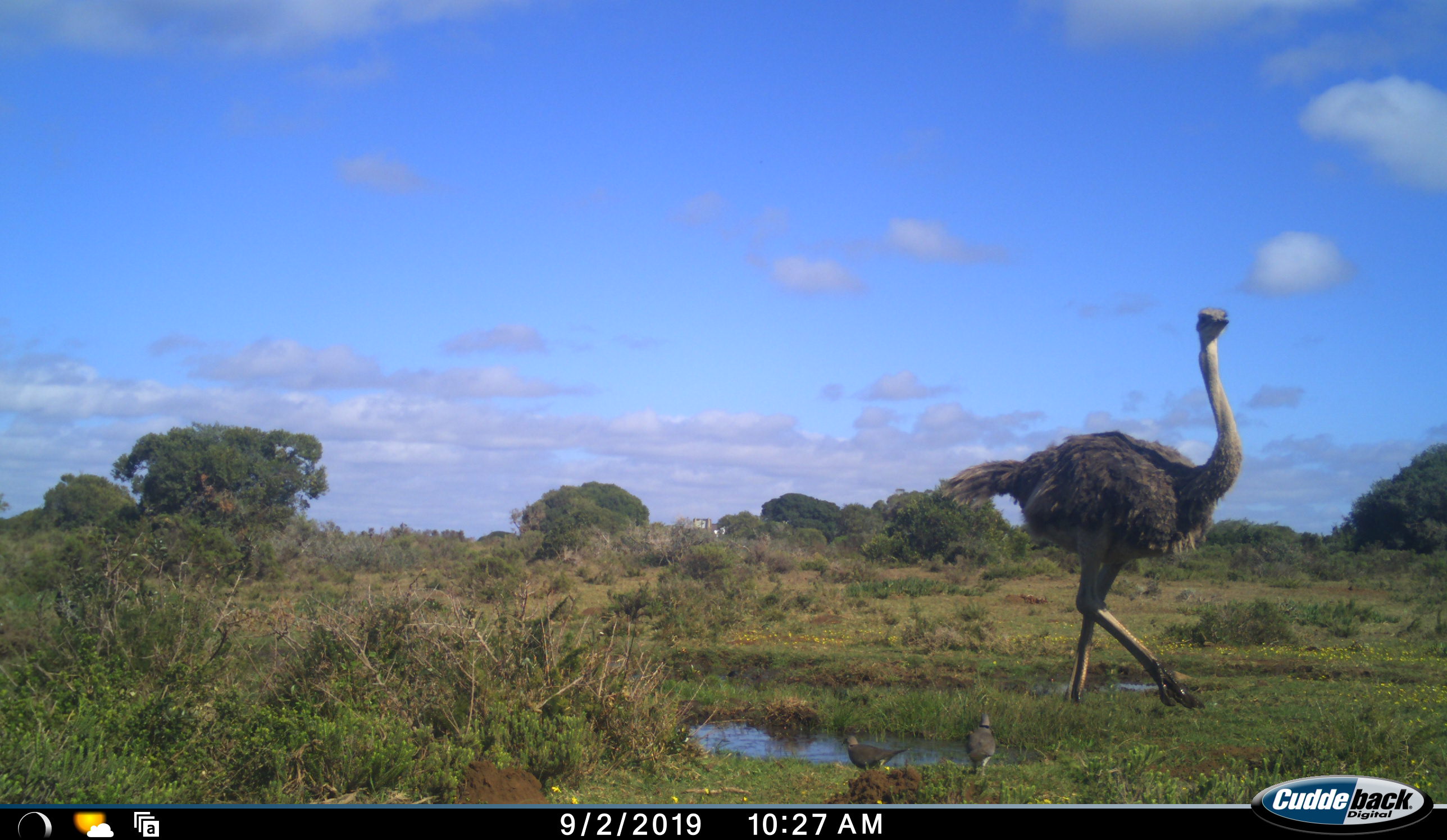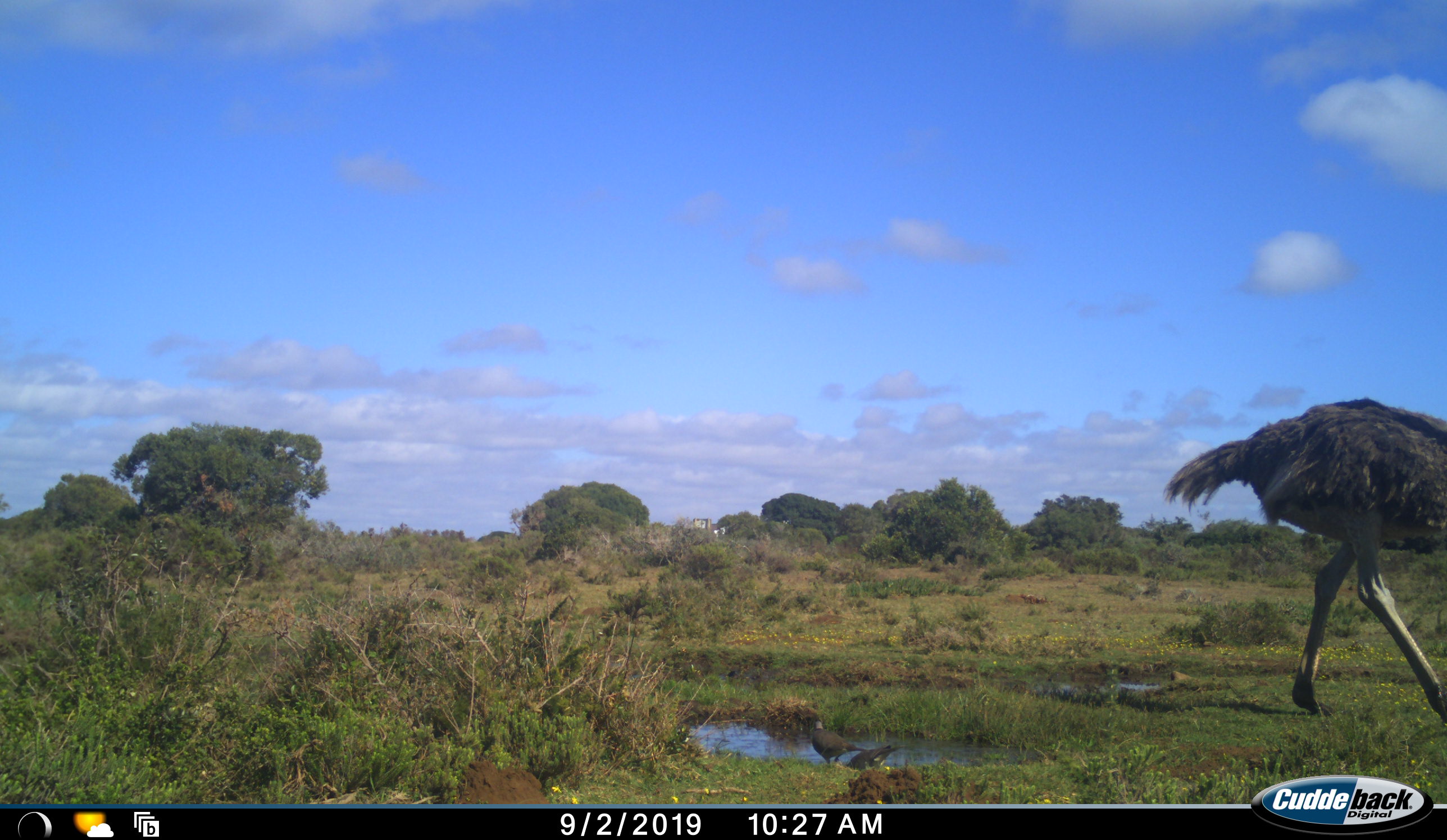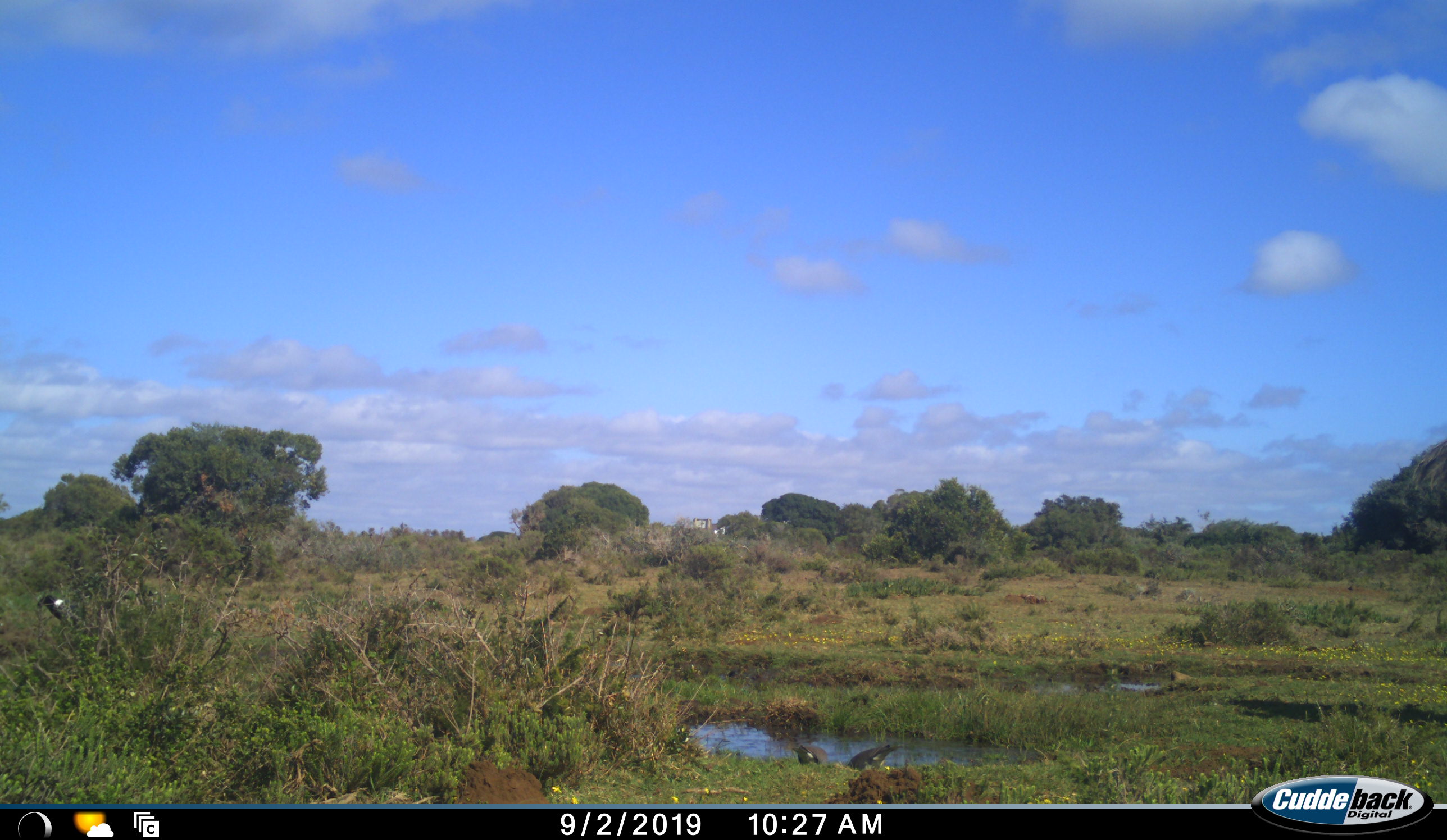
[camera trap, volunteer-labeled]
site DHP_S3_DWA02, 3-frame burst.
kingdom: Animalia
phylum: Chordata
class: Aves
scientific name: Aves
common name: bird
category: birdother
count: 3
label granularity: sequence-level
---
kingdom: Animalia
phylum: Chordata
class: Aves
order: Struthioniformes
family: Struthionidae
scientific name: Struthionidae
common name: ostrich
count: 1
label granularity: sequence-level